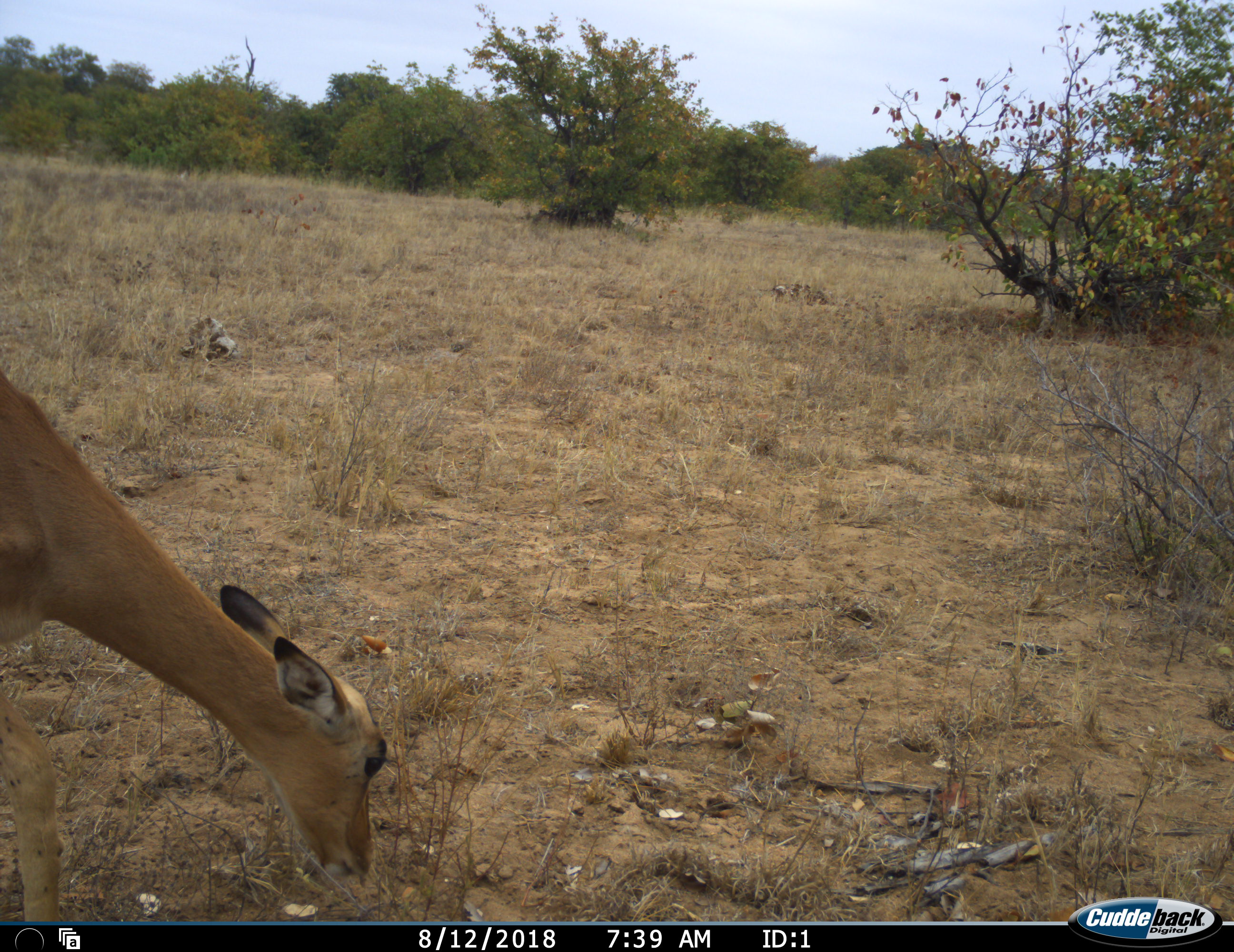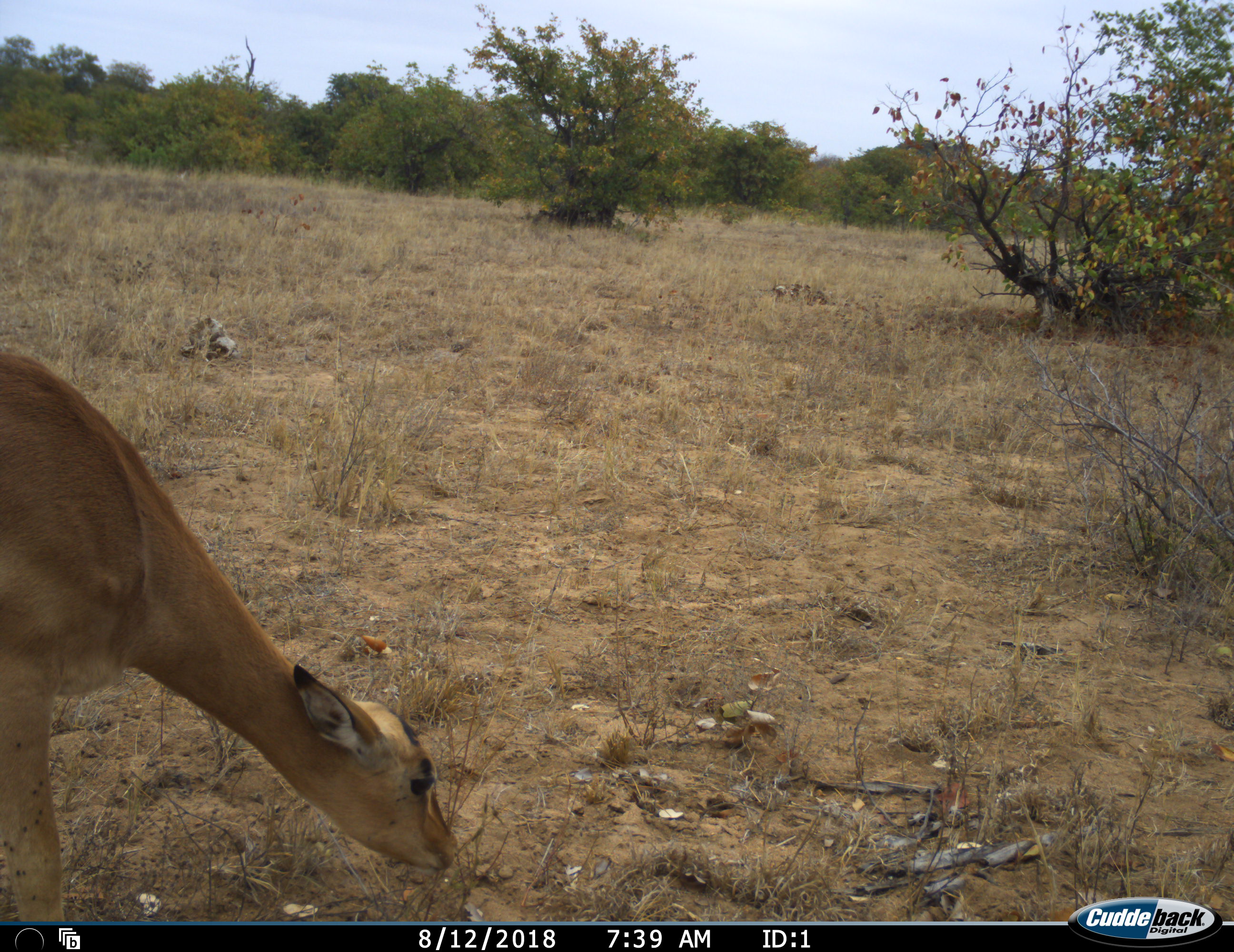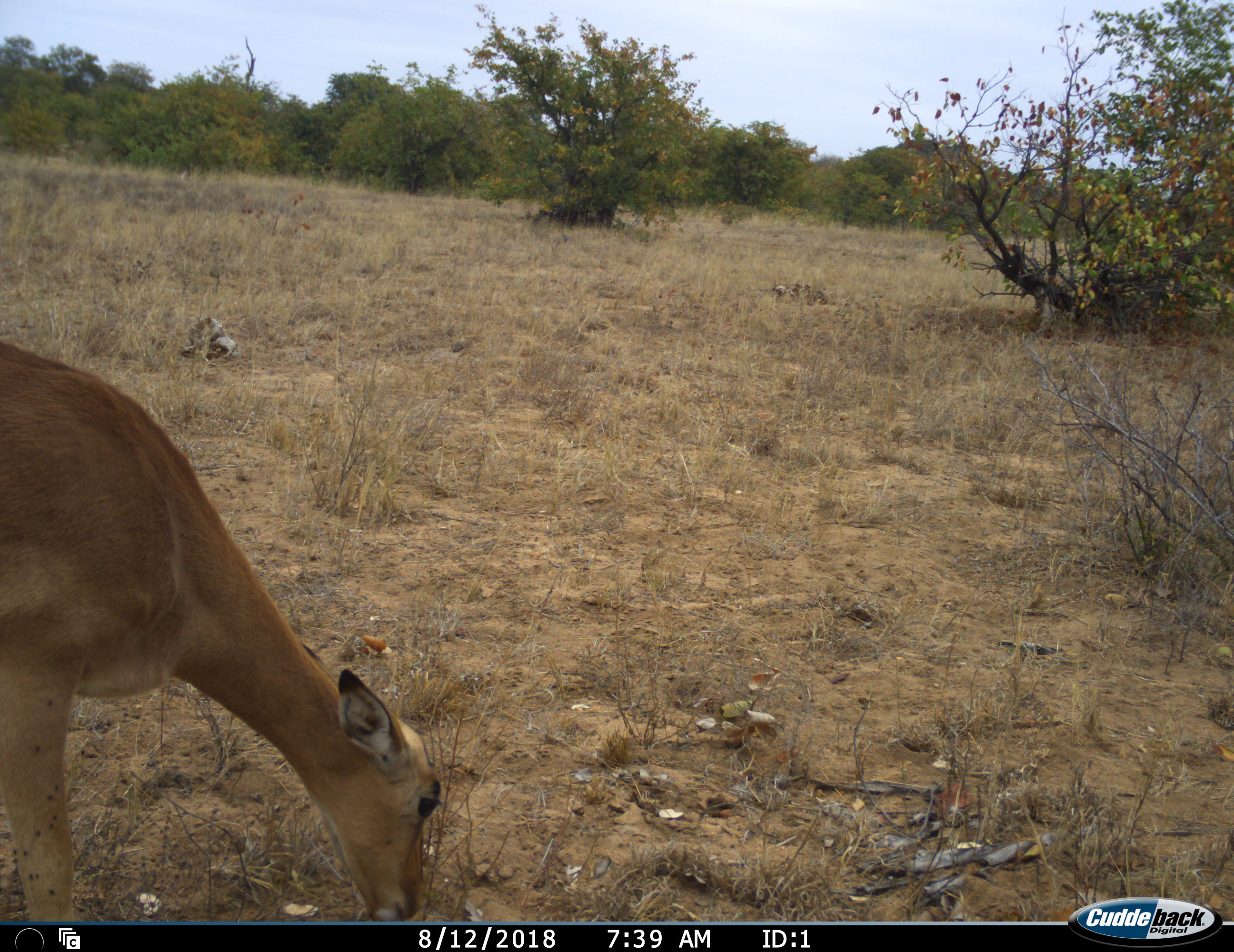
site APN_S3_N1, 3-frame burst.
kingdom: Animalia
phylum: Chordata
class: Mammalia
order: Artiodactyla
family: Bovidae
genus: Aepyceros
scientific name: Aepyceros melampus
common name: impala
Impala (Aepyceros melampus), count 1. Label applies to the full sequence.